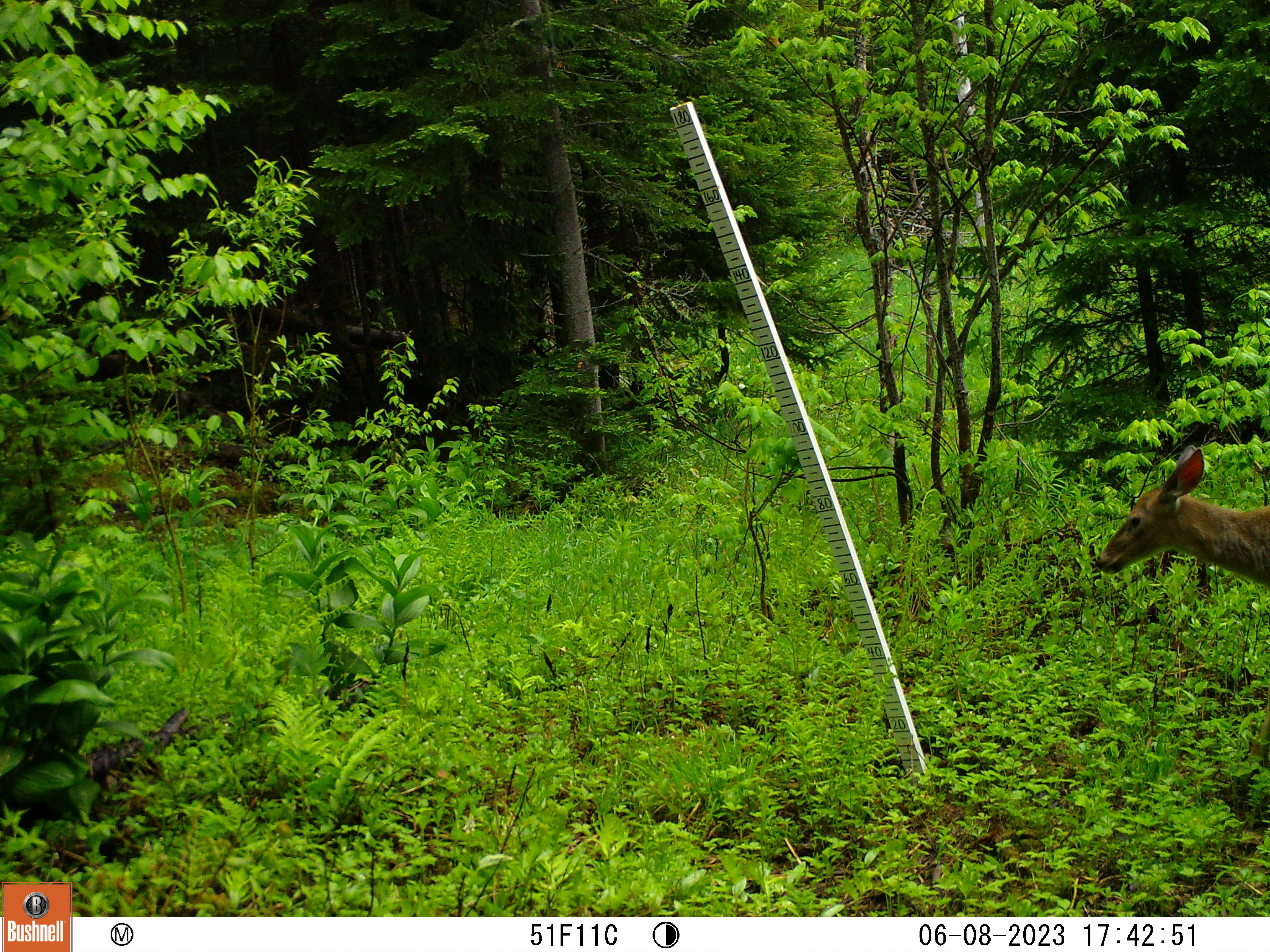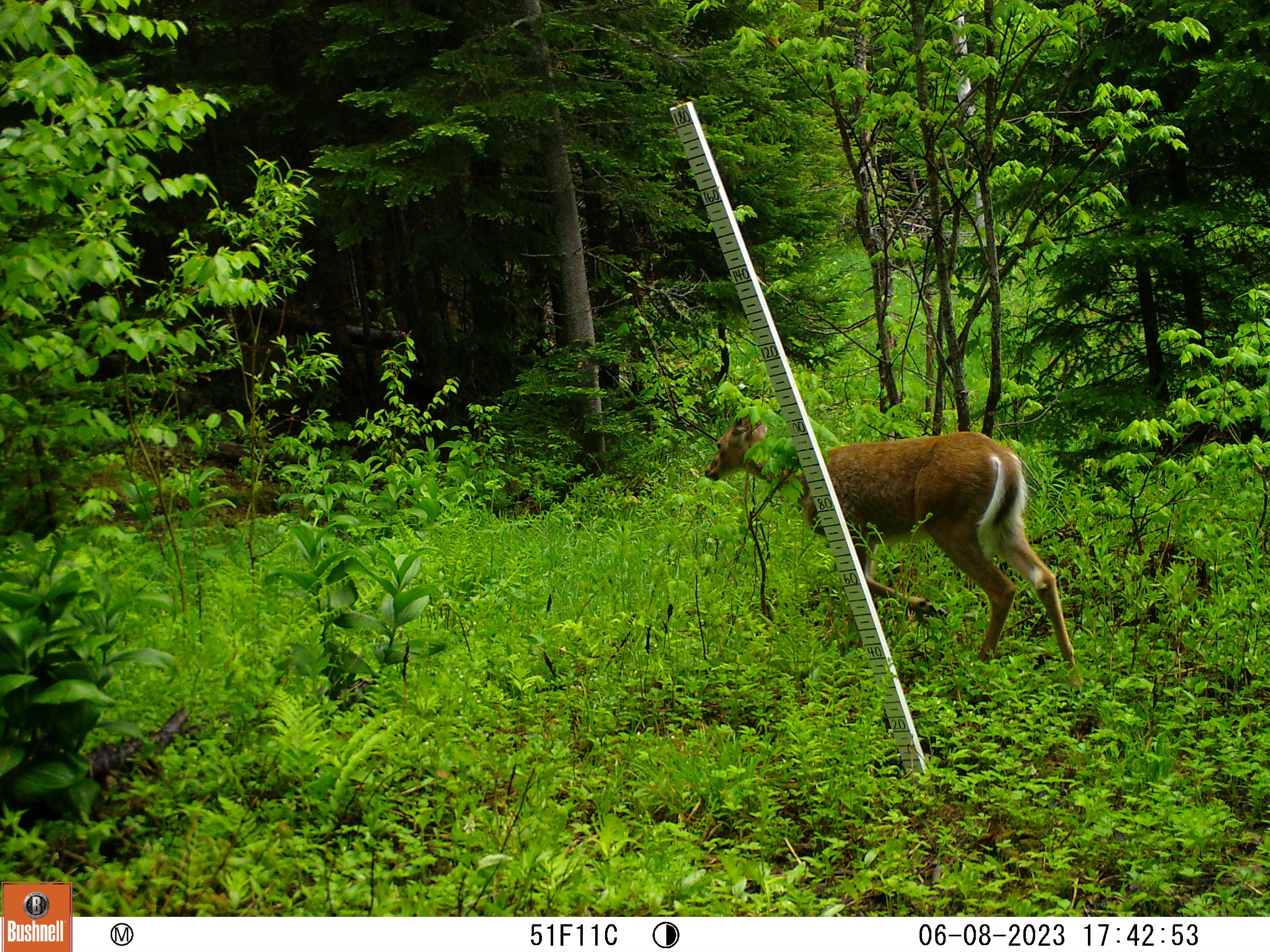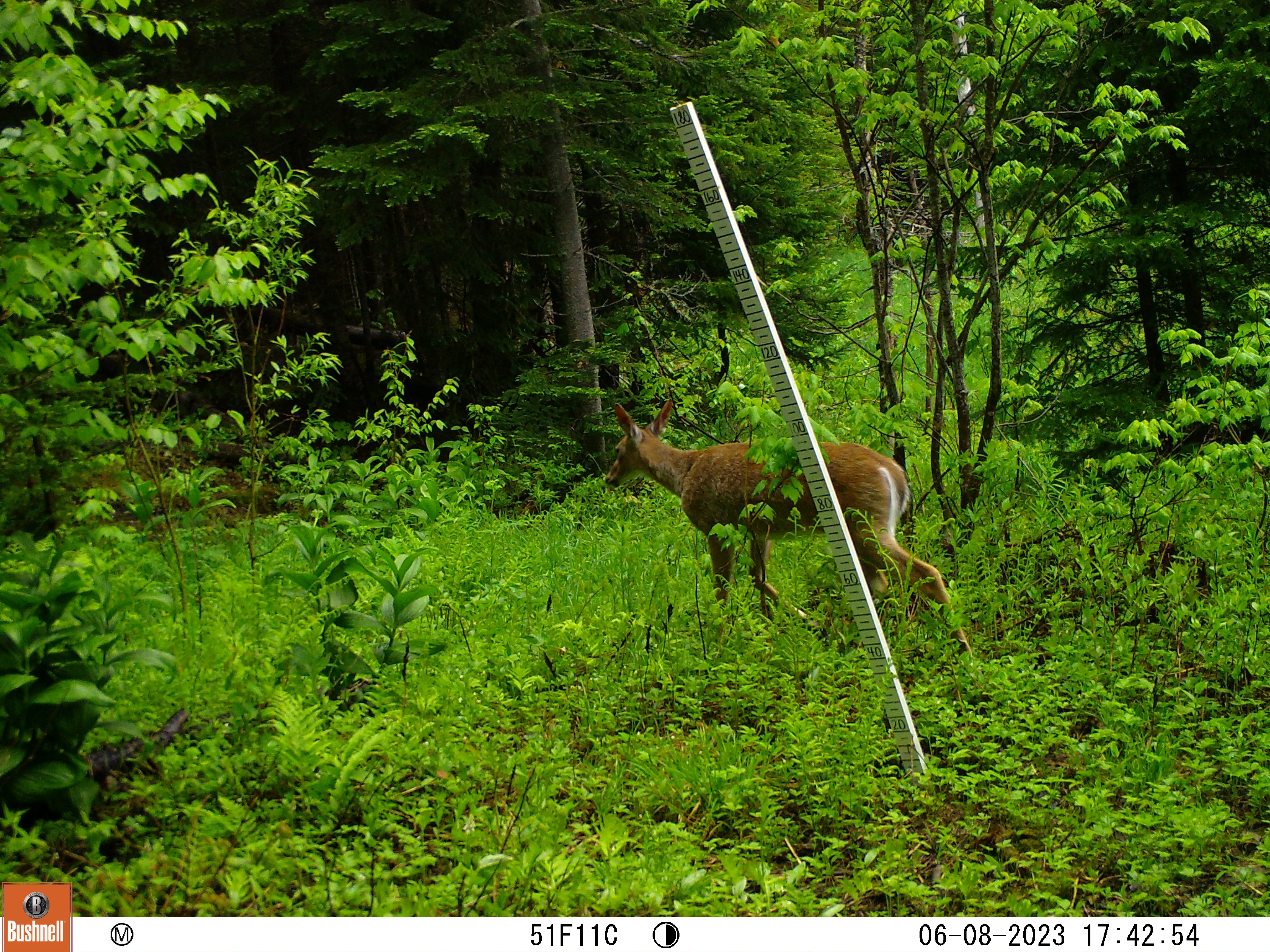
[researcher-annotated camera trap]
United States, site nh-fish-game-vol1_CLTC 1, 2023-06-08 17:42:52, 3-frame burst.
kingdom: Animalia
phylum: Chordata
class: Mammalia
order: Artiodactyla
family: Cervidae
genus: Odocoileus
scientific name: Odocoileus virginianus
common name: white-tailed deer